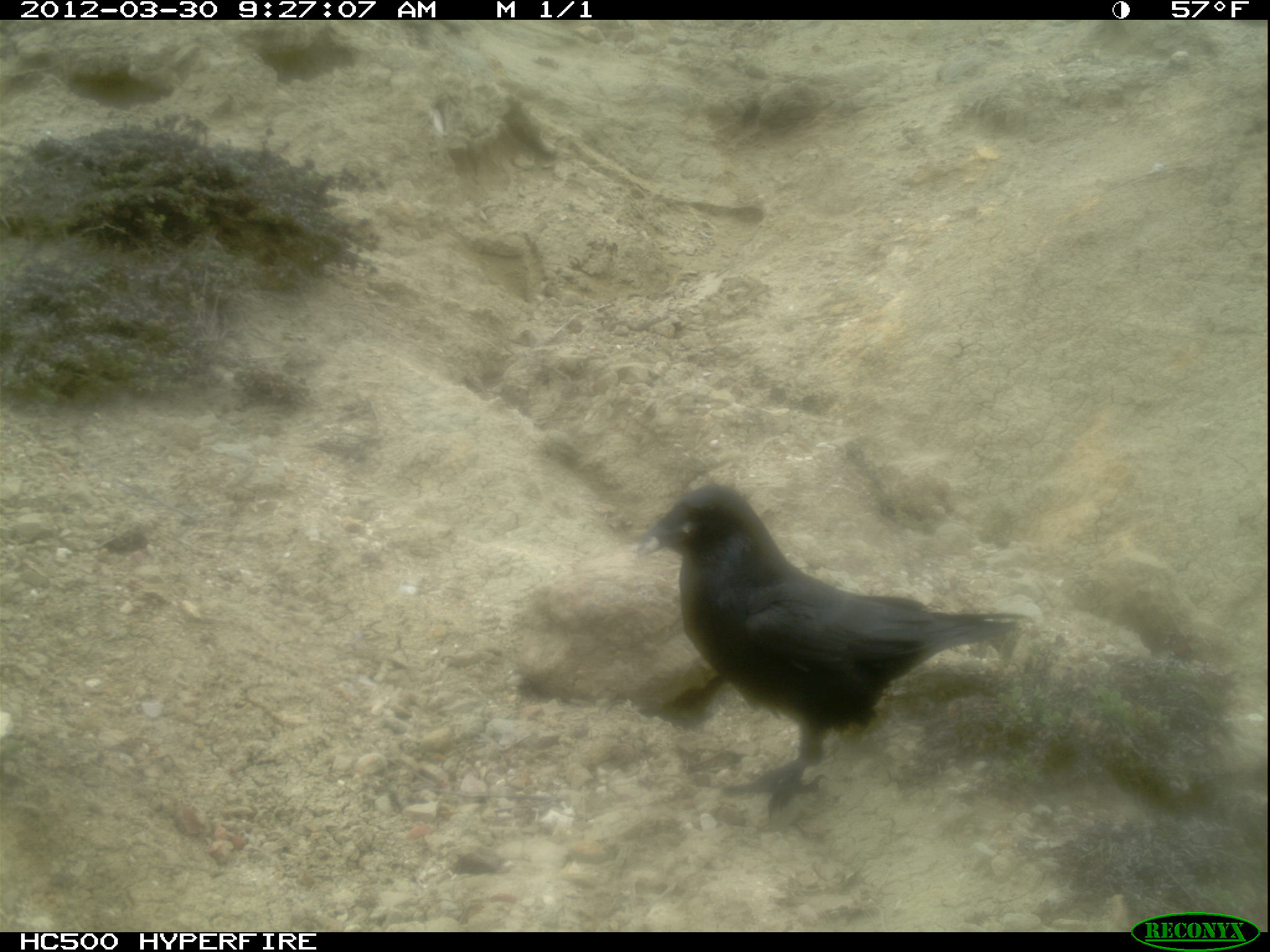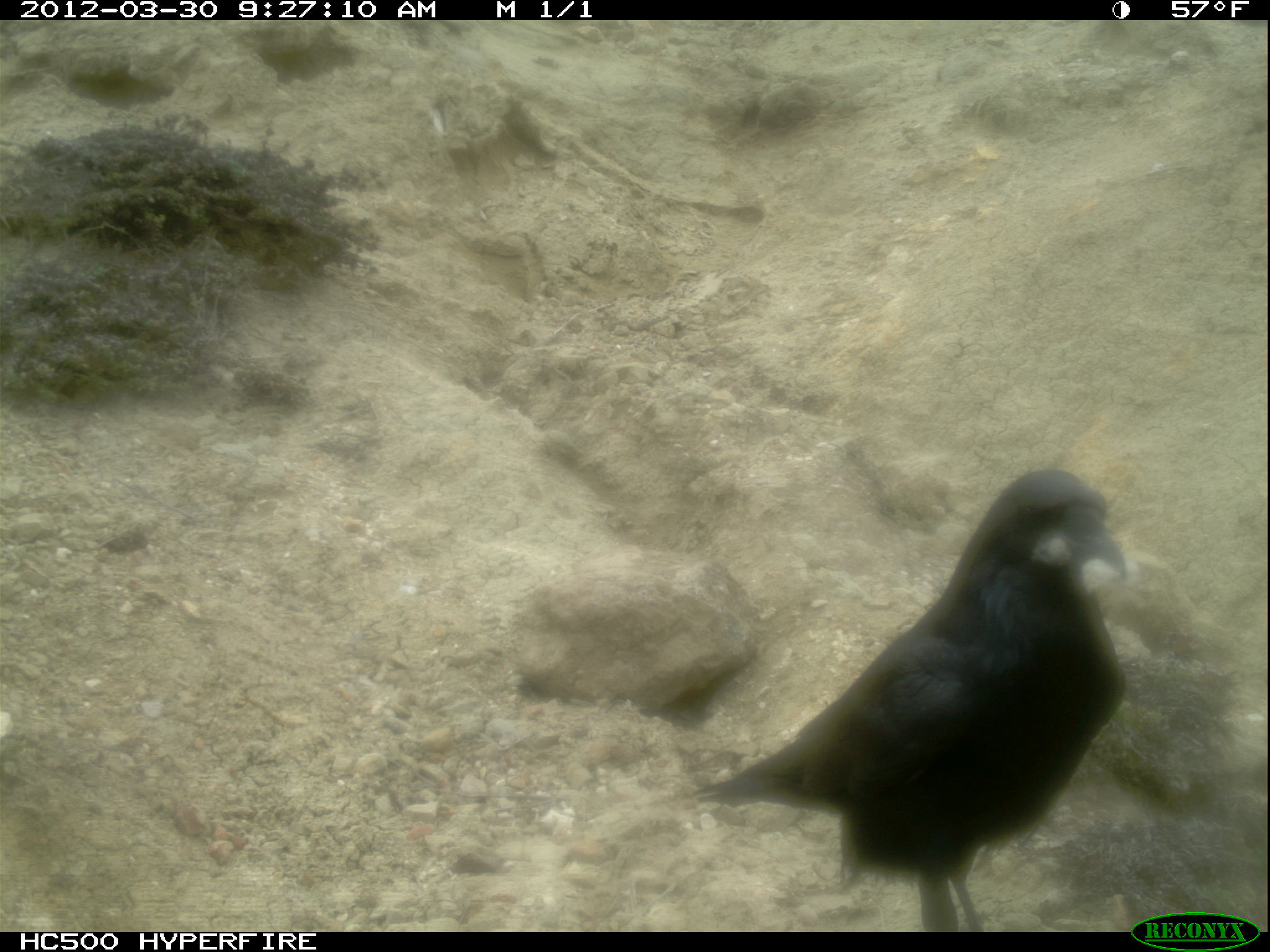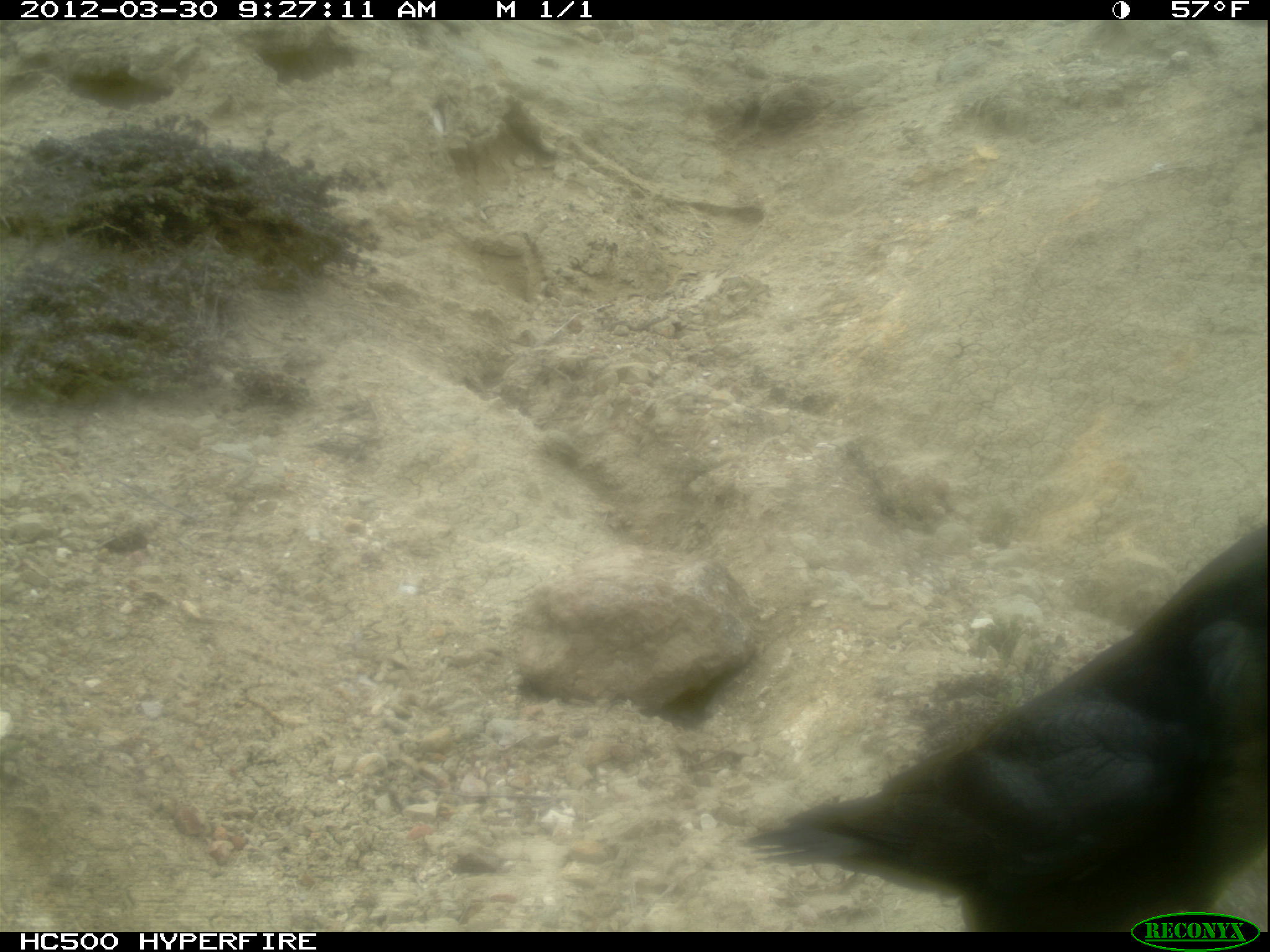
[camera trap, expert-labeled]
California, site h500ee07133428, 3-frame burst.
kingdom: Animalia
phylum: Chordata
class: Aves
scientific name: Aves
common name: bird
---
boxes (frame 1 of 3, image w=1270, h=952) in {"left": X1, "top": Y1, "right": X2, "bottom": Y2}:
bird: {"left": 623, "top": 479, "right": 1041, "bottom": 822}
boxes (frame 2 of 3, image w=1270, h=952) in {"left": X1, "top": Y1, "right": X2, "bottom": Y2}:
bird: {"left": 692, "top": 469, "right": 1129, "bottom": 932}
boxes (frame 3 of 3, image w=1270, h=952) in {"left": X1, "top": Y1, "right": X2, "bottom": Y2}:
bird: {"left": 736, "top": 524, "right": 1268, "bottom": 932}